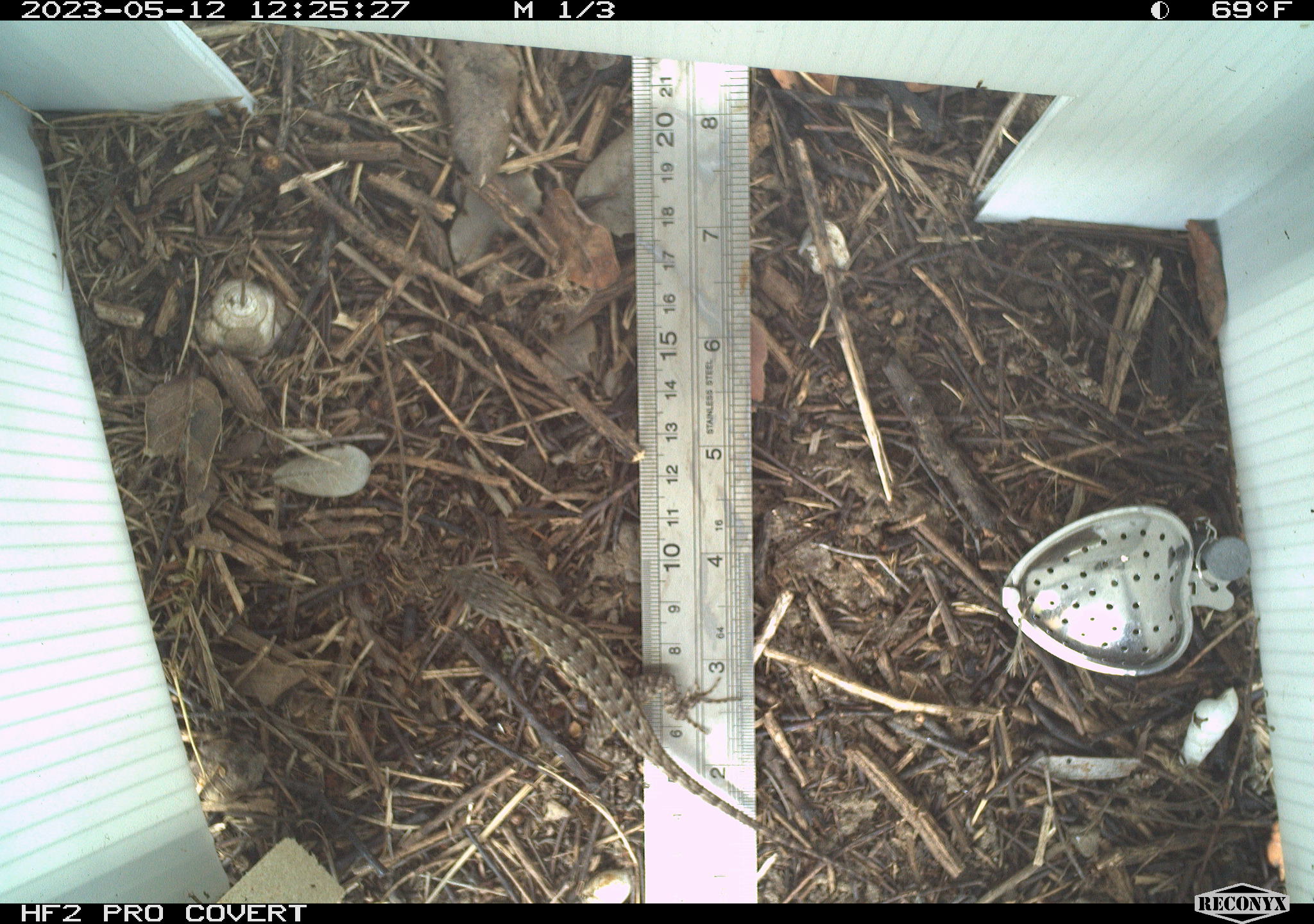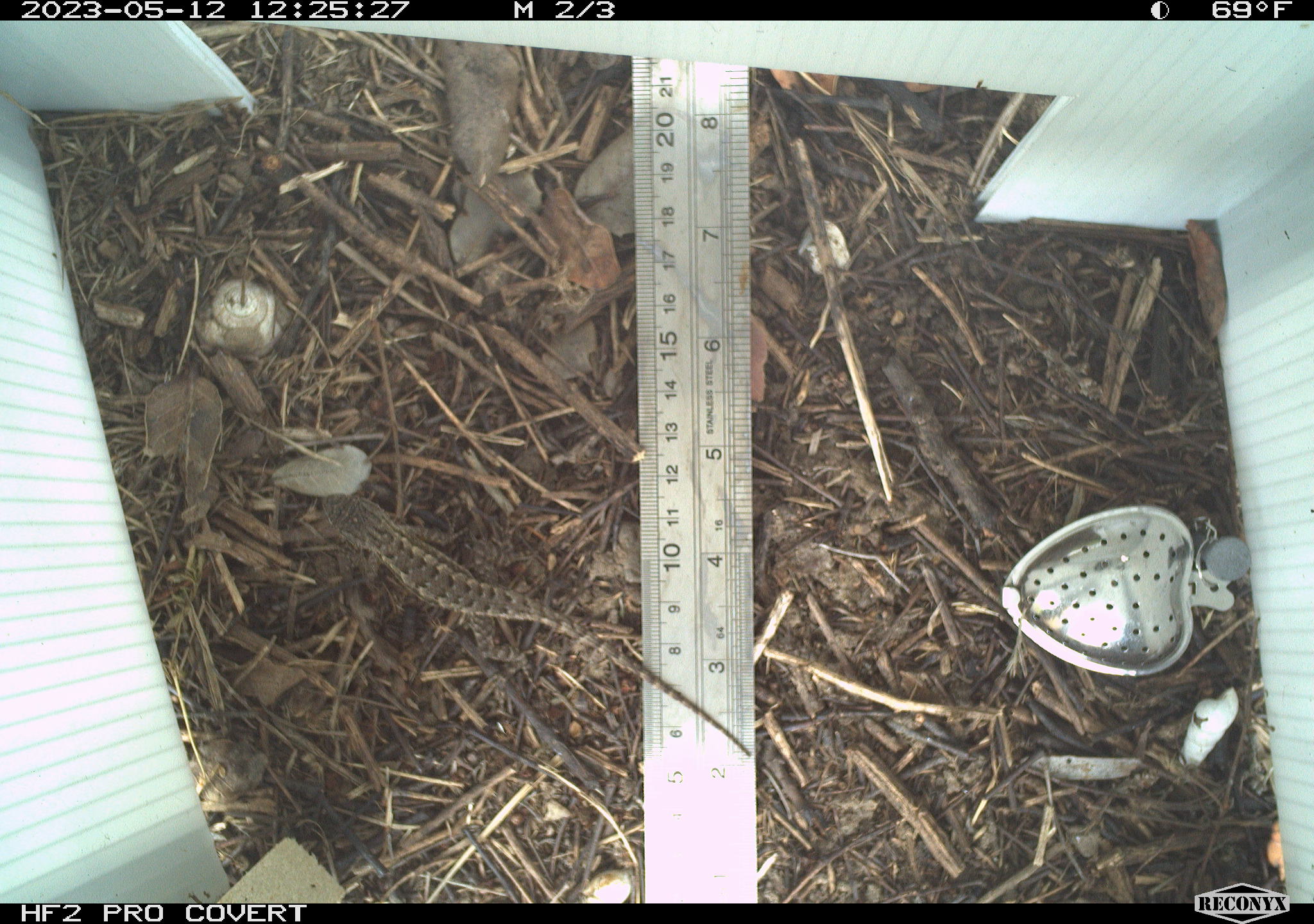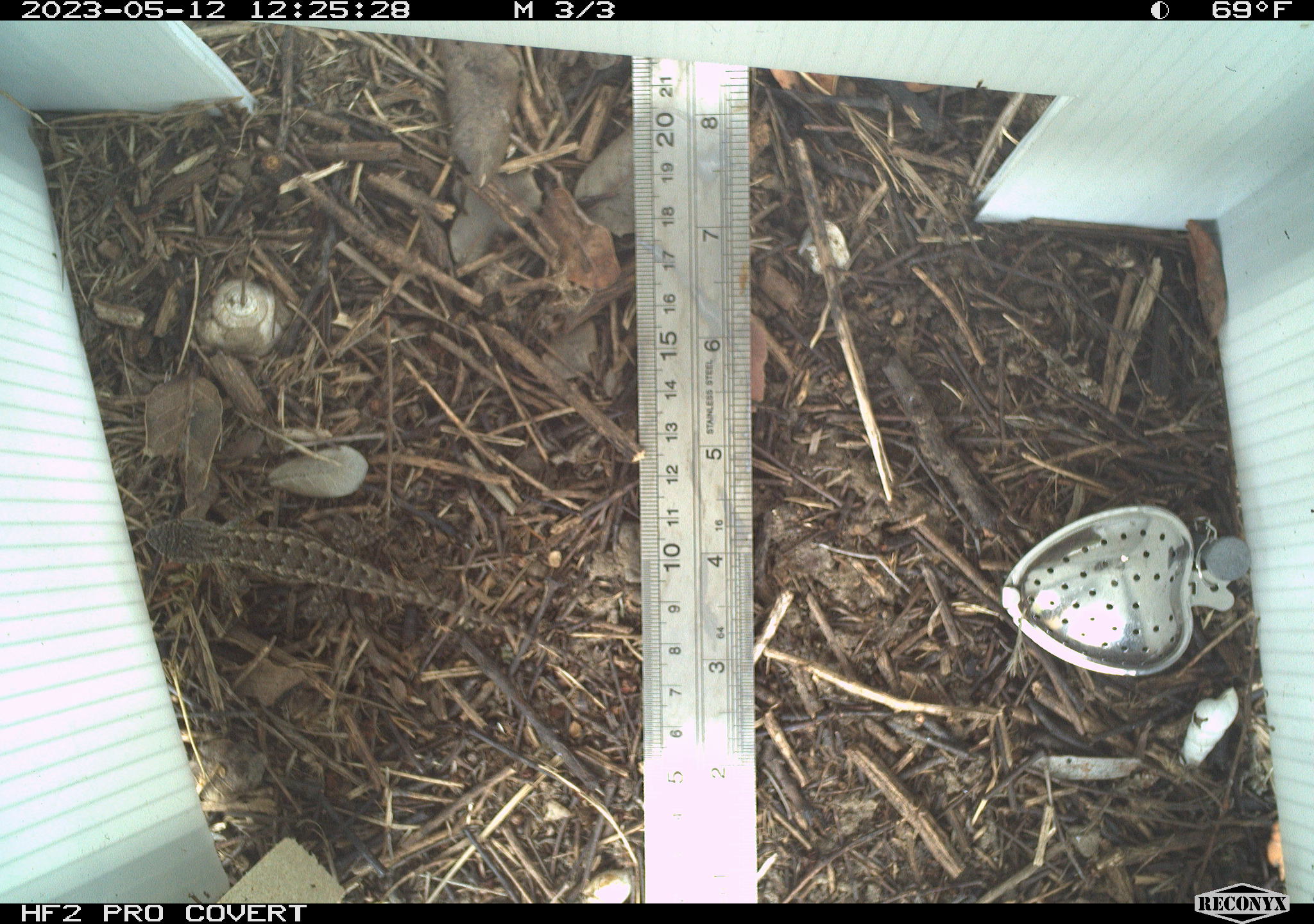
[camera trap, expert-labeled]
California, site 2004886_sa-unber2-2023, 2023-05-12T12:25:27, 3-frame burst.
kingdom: Animalia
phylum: Chordata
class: Reptilia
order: Squamata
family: Phrynosomatidae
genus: Sceloporus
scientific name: Sceloporus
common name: spiny lizards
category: sceloporus species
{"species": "sceloporus species (spiny lizards) (Sceloporus)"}